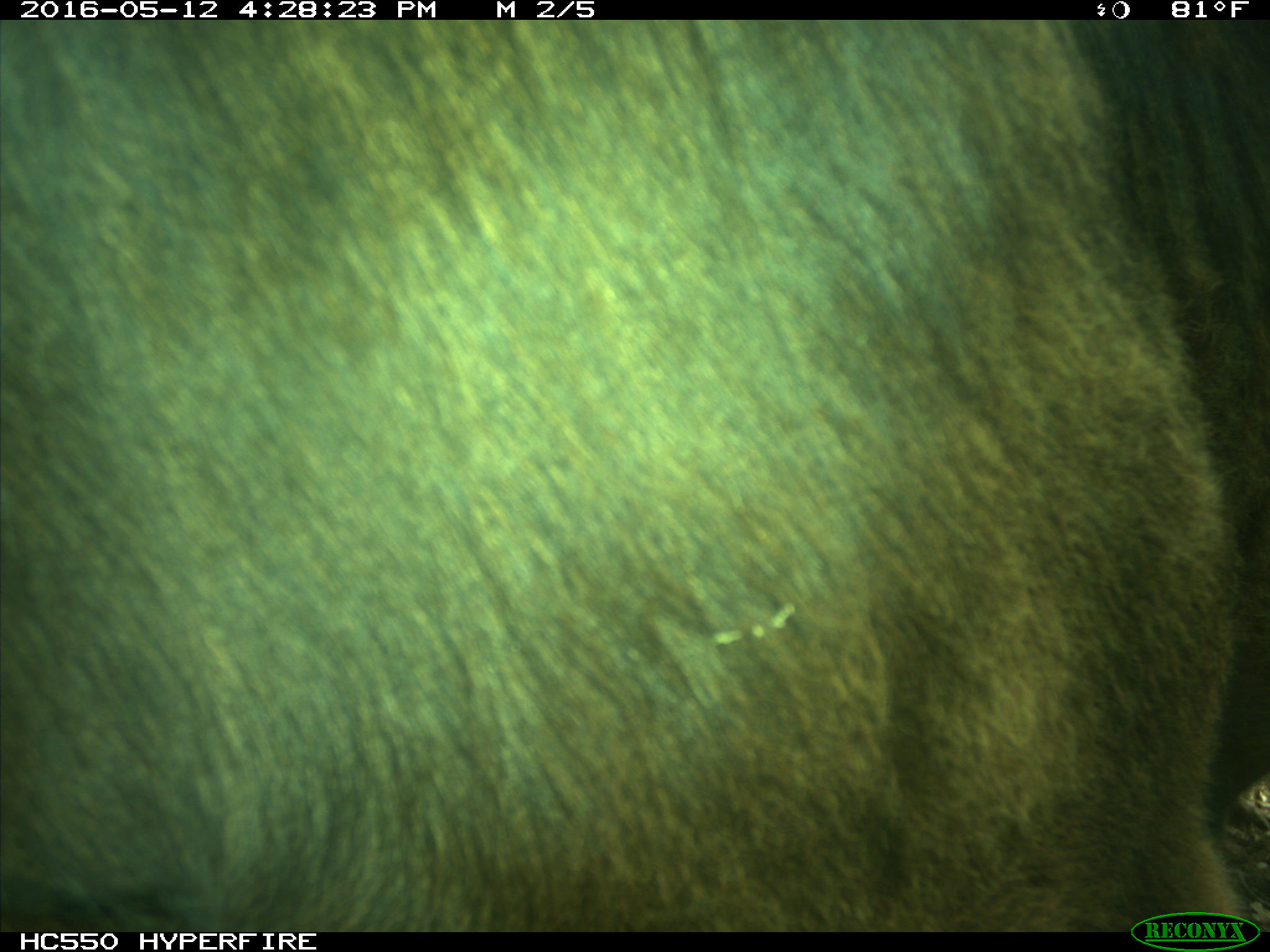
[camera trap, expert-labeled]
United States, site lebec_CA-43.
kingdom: Animalia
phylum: Chordata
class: Mammalia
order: Artiodactyla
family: Bovidae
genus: Bos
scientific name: Bos taurus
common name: domestic cow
Bos taurus (domestic cow).